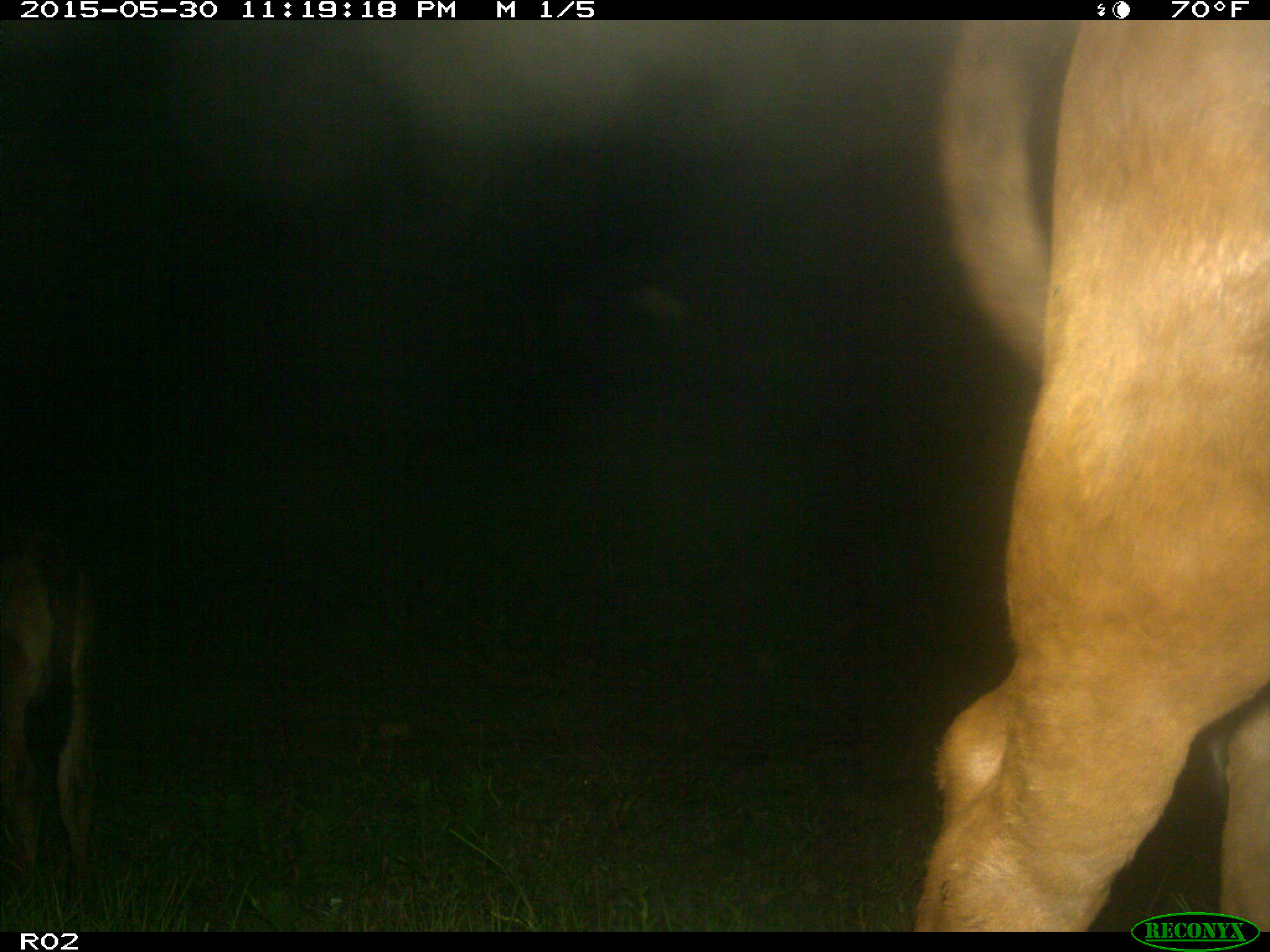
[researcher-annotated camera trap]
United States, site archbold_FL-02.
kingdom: Animalia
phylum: Chordata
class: Mammalia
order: Artiodactyla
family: Bovidae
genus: Bos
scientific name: Bos taurus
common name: domestic cow